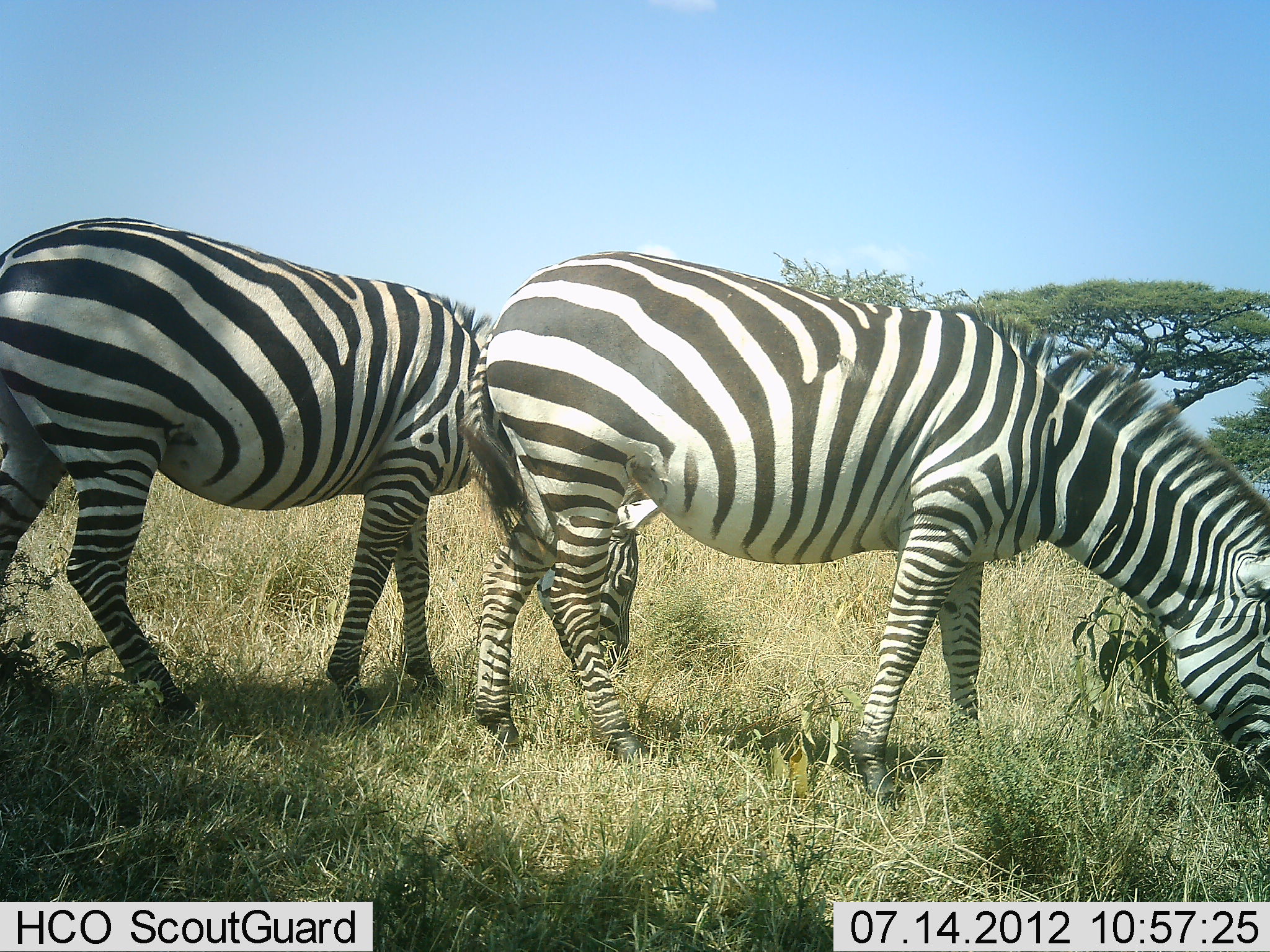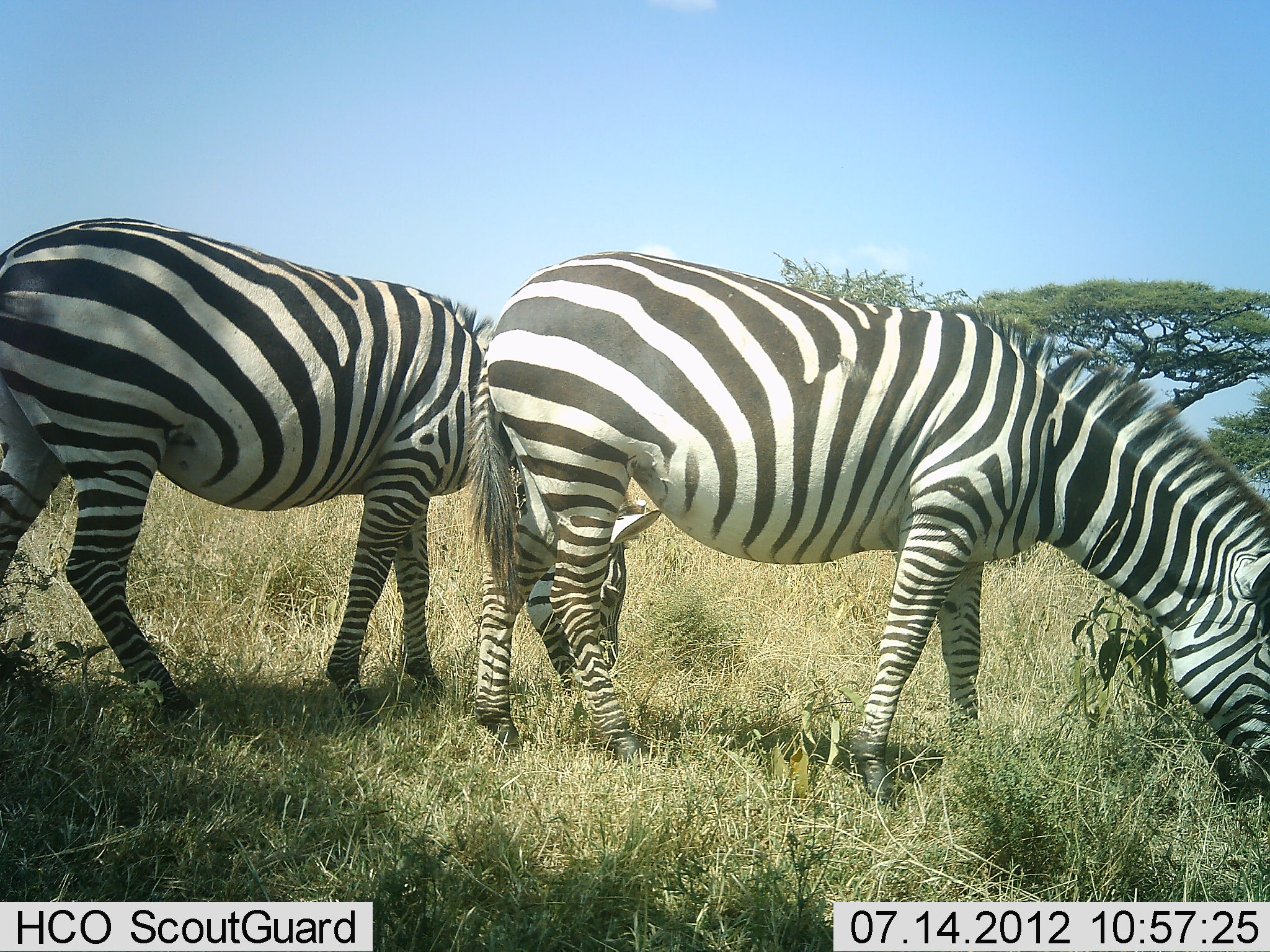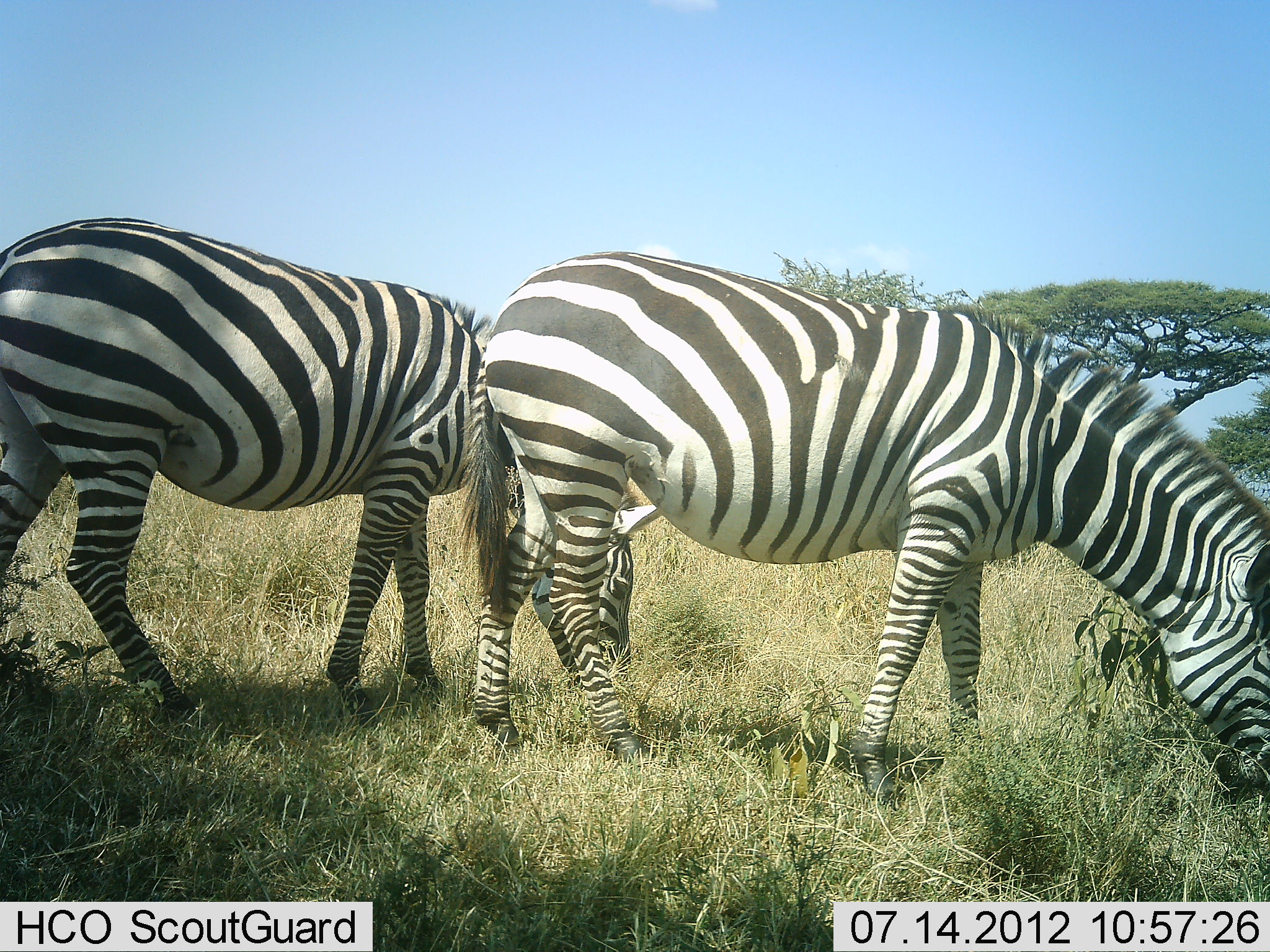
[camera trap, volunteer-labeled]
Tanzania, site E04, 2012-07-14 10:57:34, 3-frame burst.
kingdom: Animalia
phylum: Chordata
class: Mammalia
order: Perissodactyla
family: Equidae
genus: Equus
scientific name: Equus quagga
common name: plains zebra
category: zebra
Zebra (plains zebra) (Equus quagga), count 2. Behavior (volunteer vote fractions): standing 20%, resting 0%, moving 0%, interacting 0%. Young present (vote fraction): 0%. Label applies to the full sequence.